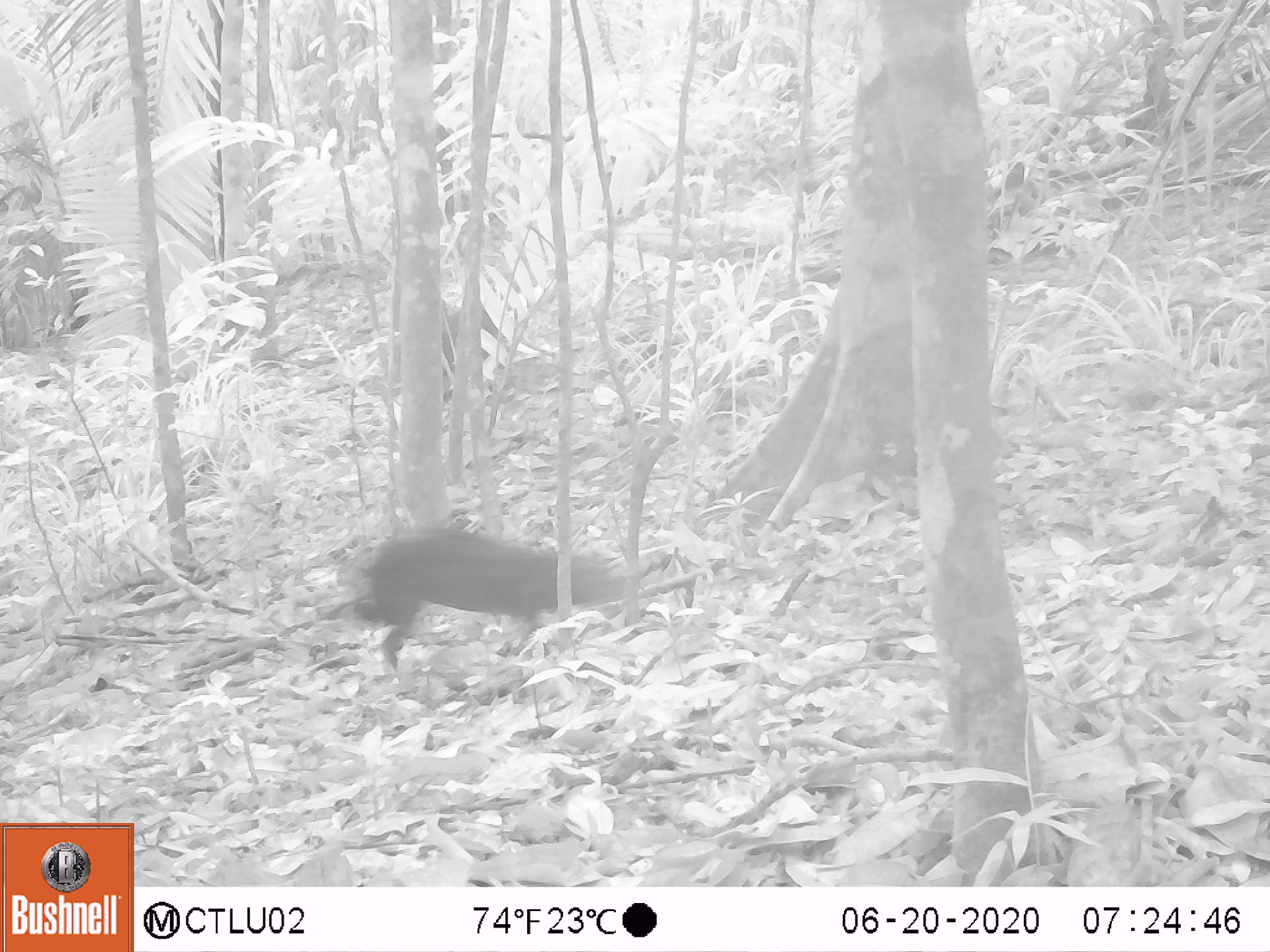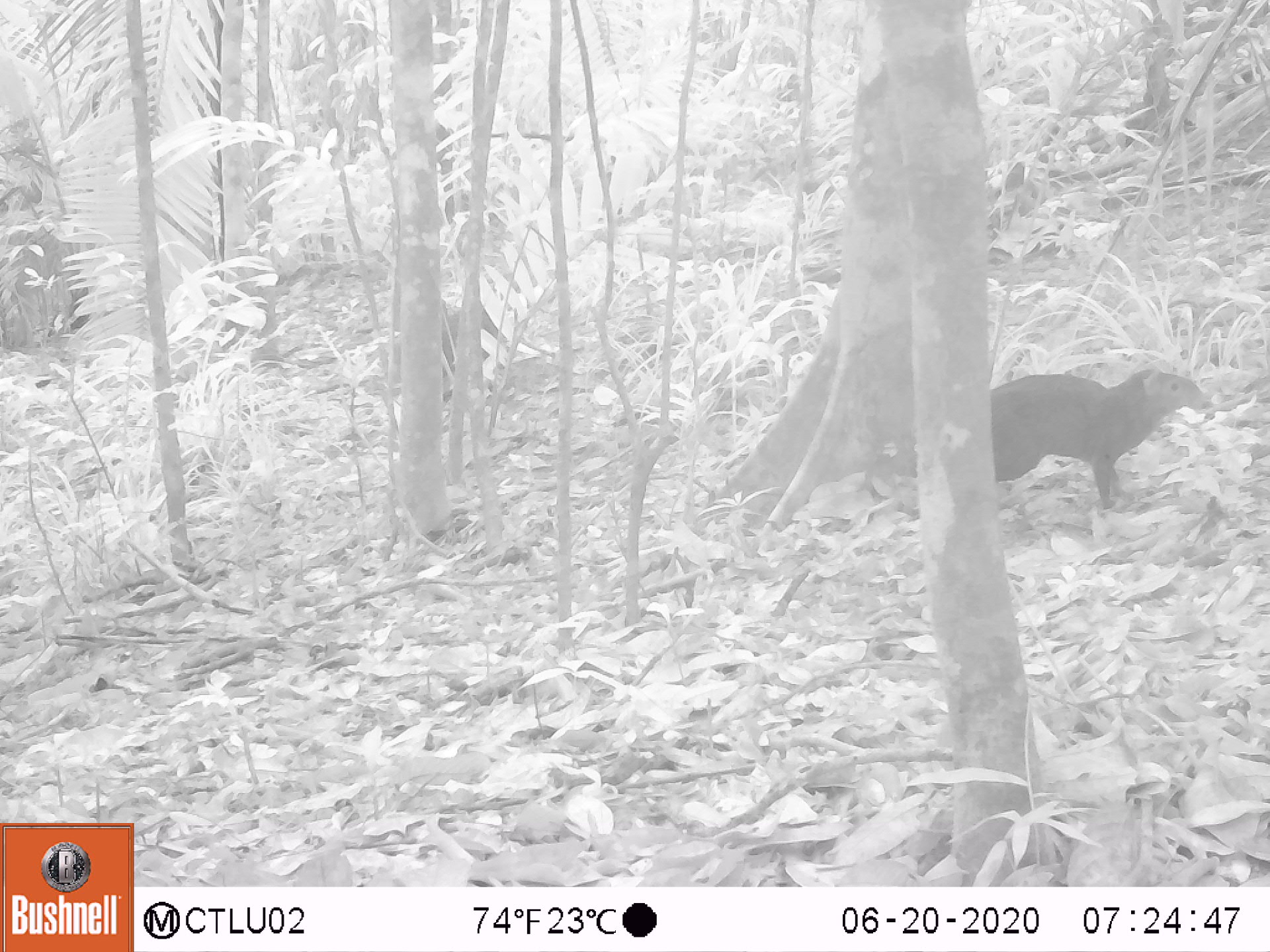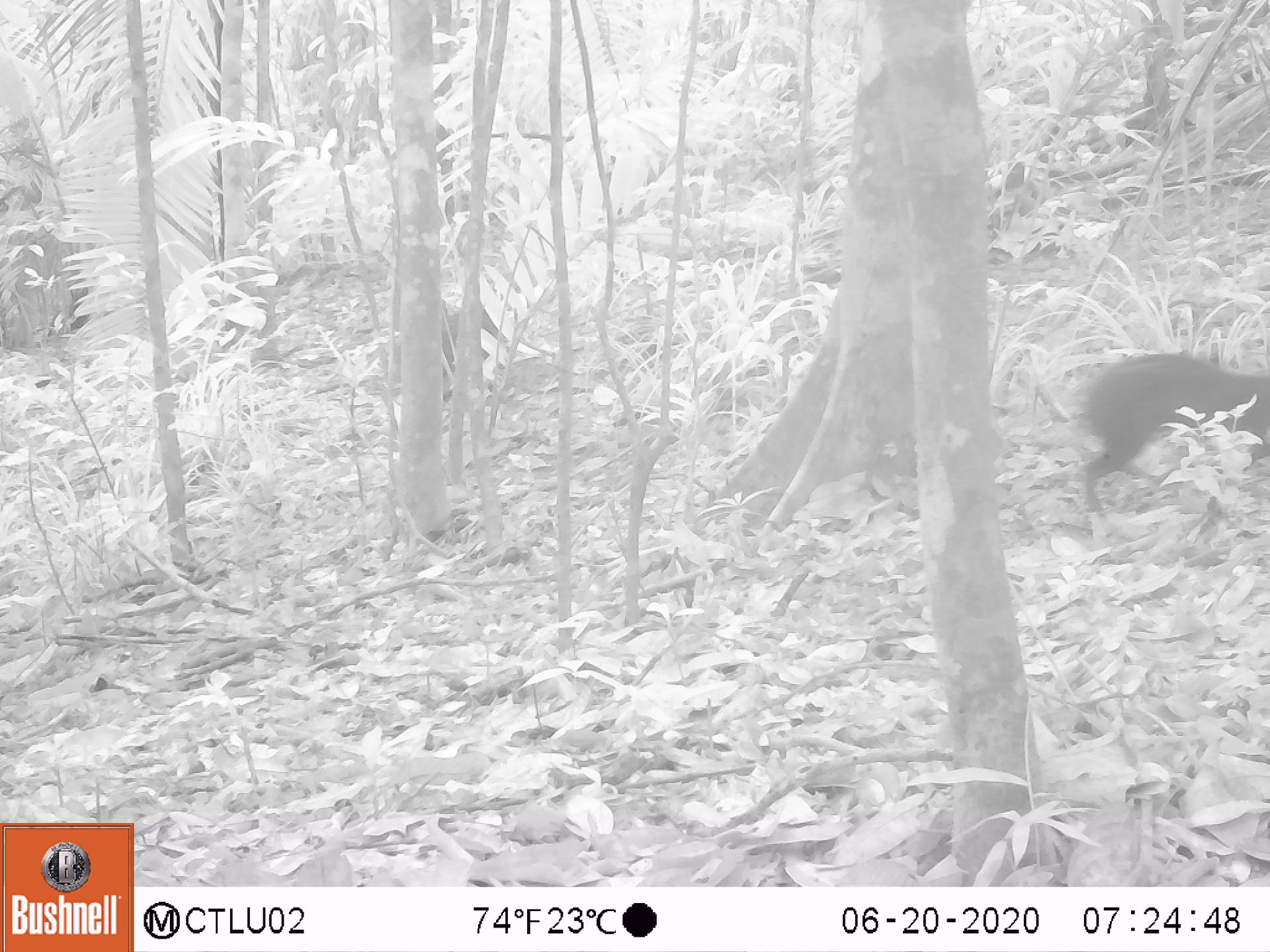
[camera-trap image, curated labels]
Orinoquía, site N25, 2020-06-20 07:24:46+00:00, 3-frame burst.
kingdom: Animalia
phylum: Chordata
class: Mammalia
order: Rodentia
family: Dasyproctidae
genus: Dasyprocta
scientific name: Dasyprocta fuliginosa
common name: black agouti